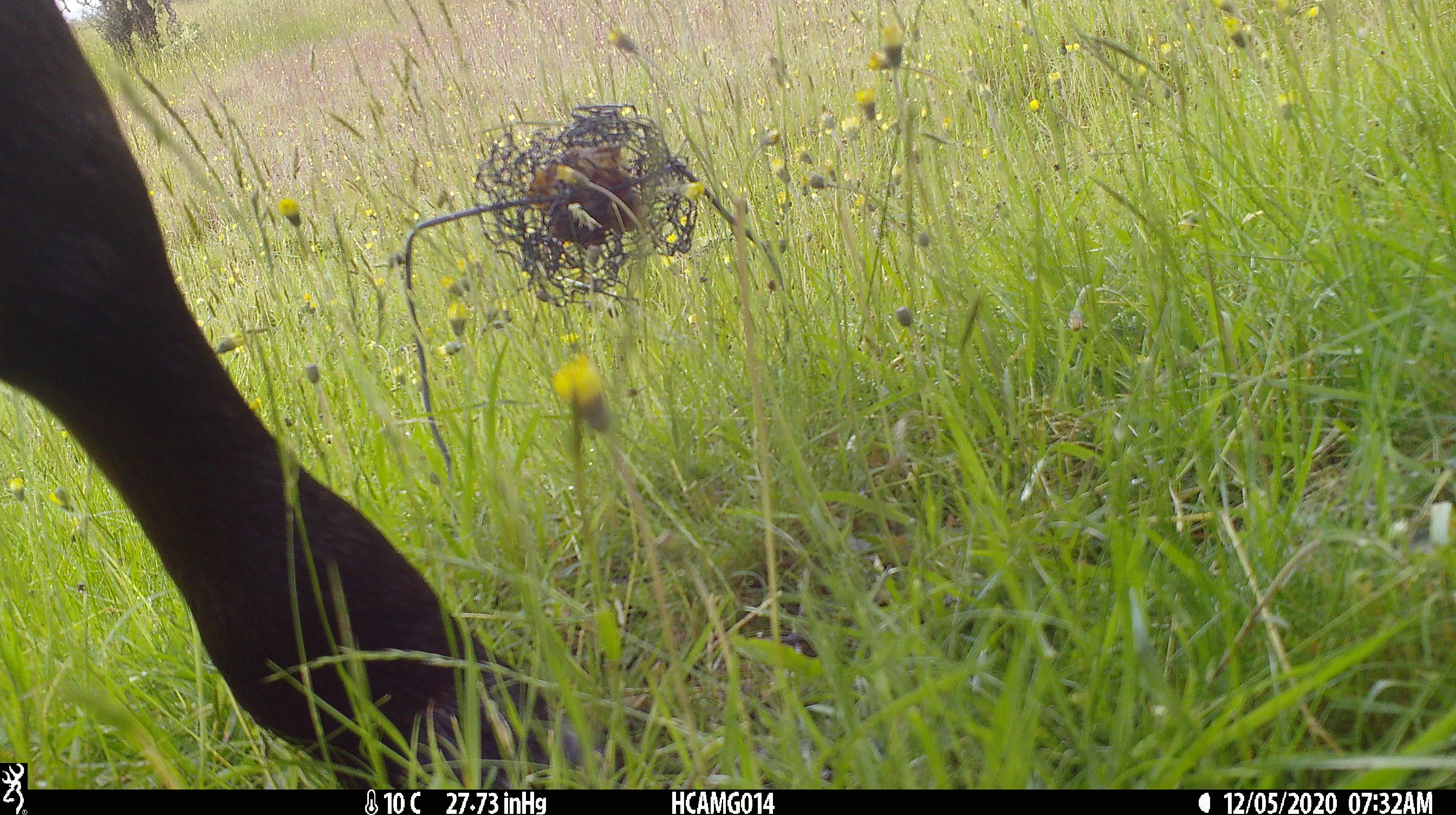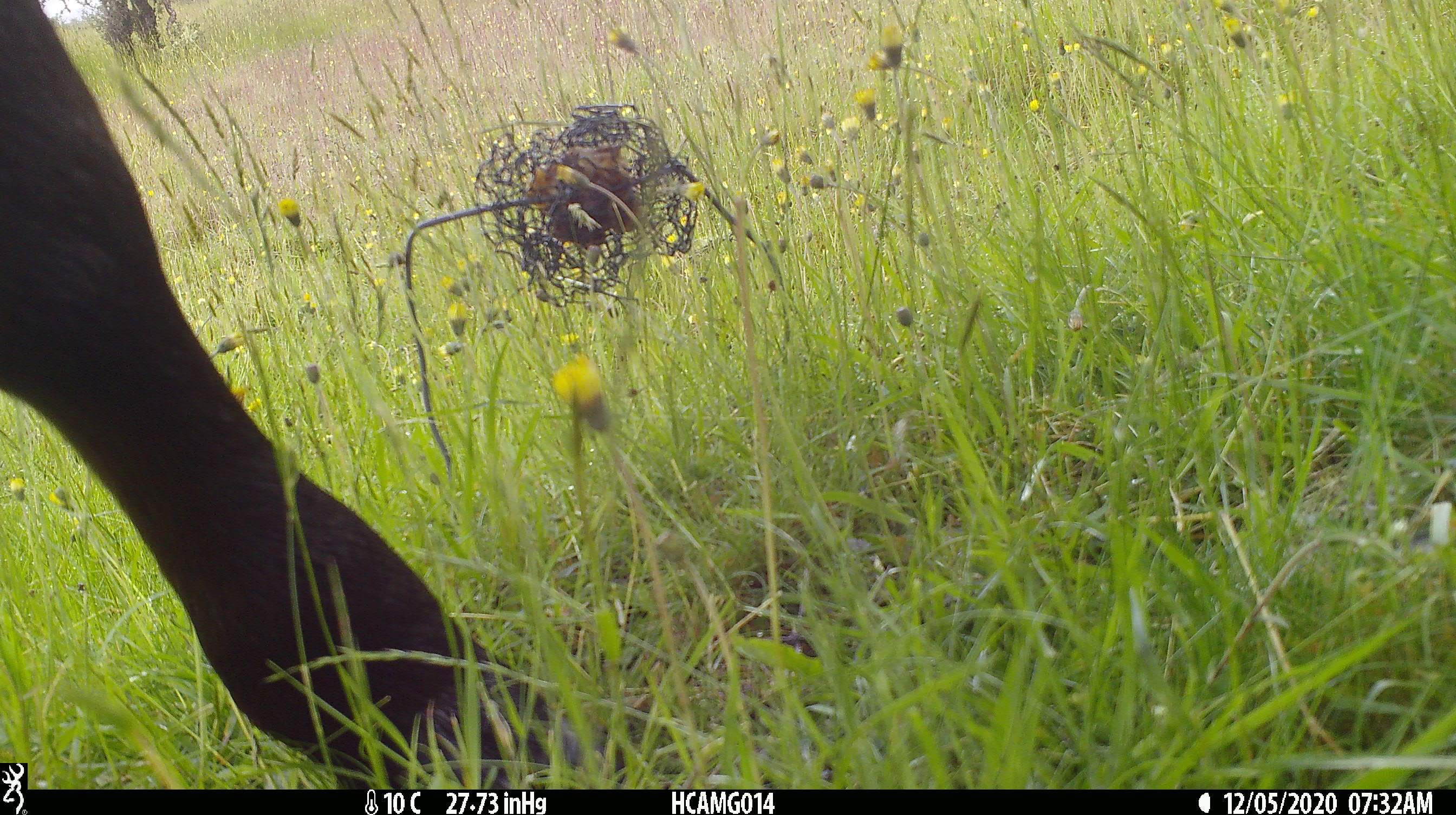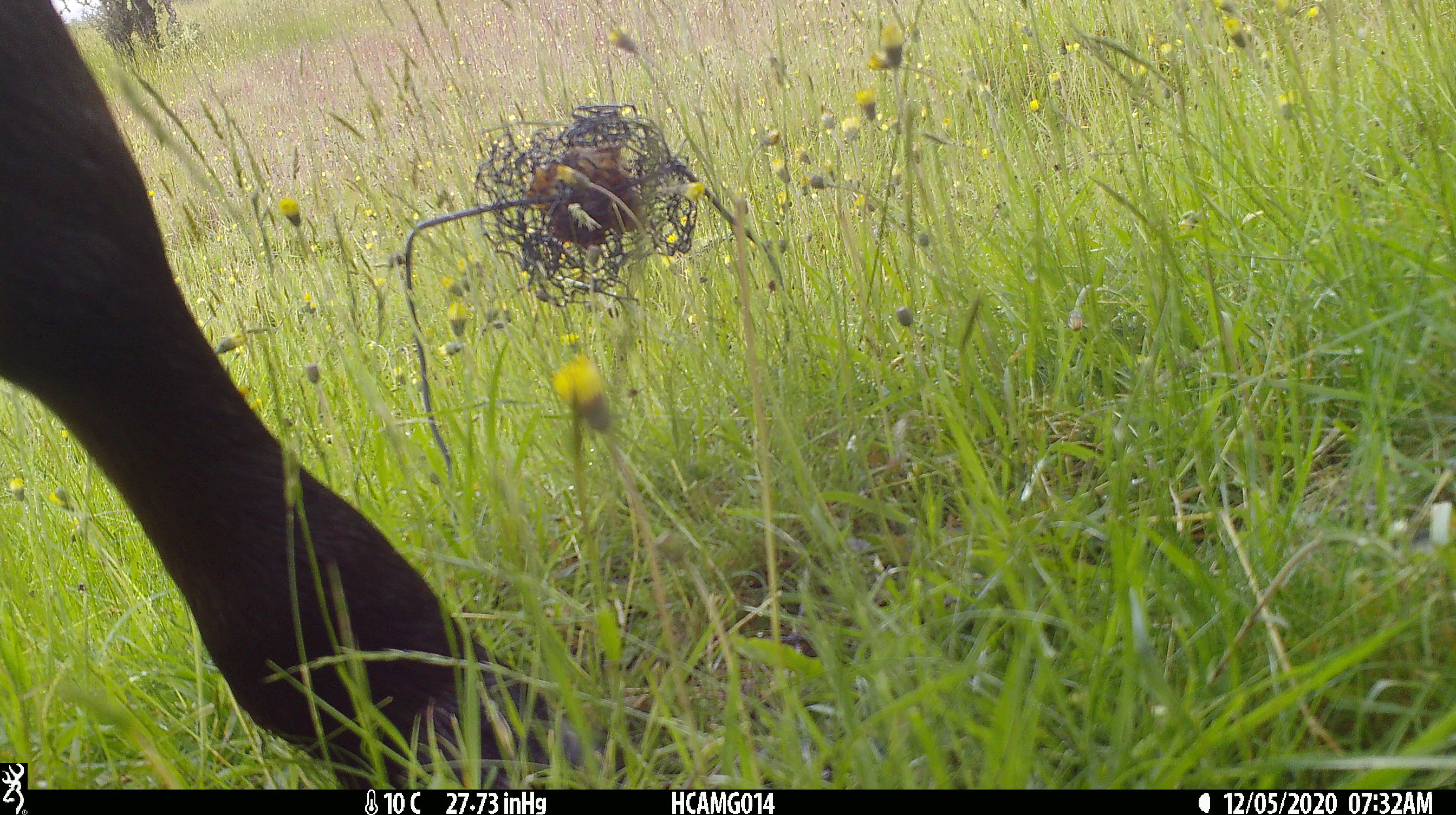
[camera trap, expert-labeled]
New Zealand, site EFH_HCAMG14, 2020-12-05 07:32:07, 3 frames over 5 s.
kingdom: Animalia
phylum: Chordata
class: Mammalia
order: Artiodactyla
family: Bovidae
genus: Bos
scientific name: Bos taurus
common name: domestic cow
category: cow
Cow (domestic cow) (Bos taurus).